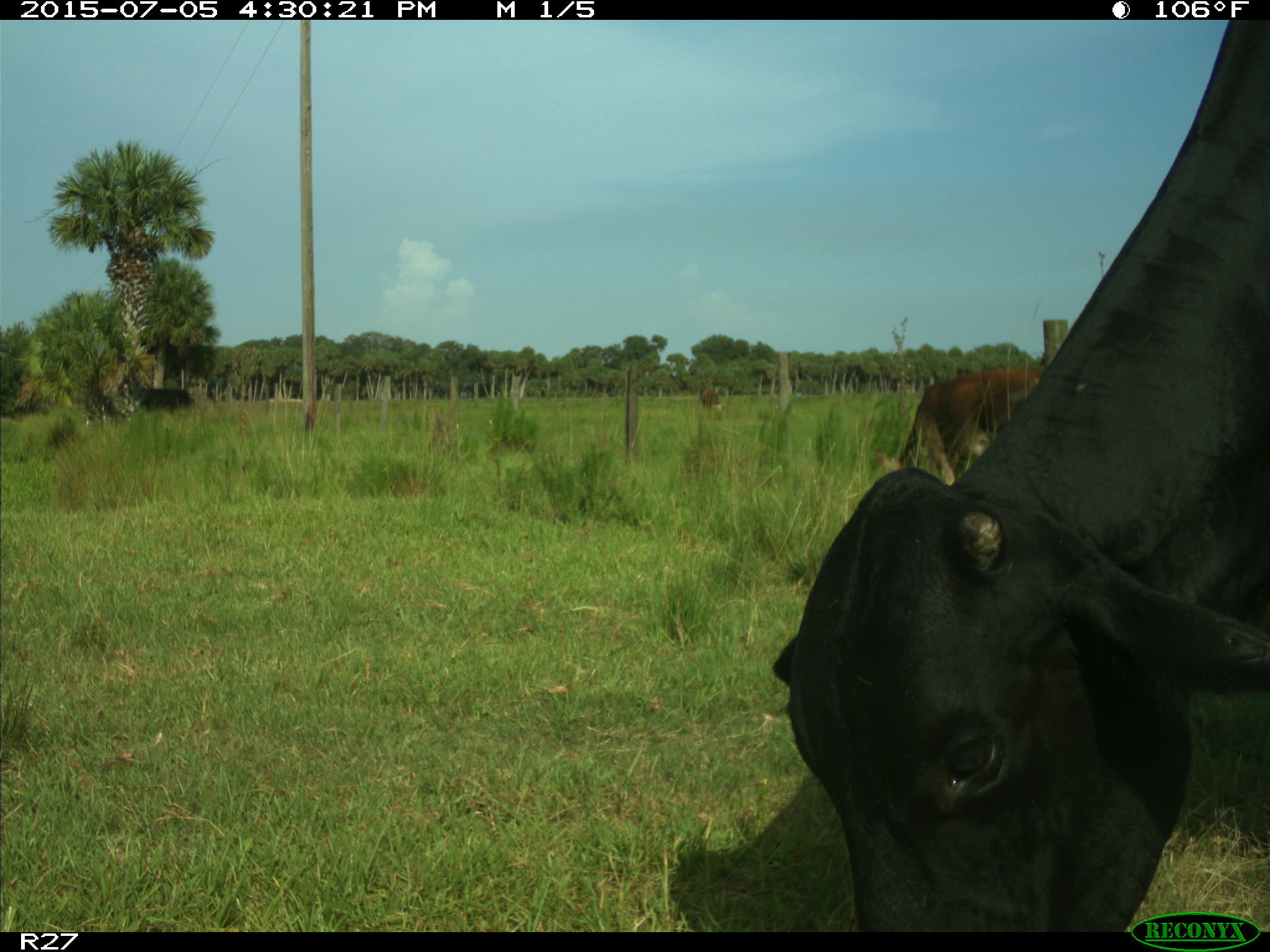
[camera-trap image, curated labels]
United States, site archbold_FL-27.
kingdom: Animalia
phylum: Chordata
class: Mammalia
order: Artiodactyla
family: Bovidae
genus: Bos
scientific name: Bos taurus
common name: domestic cow